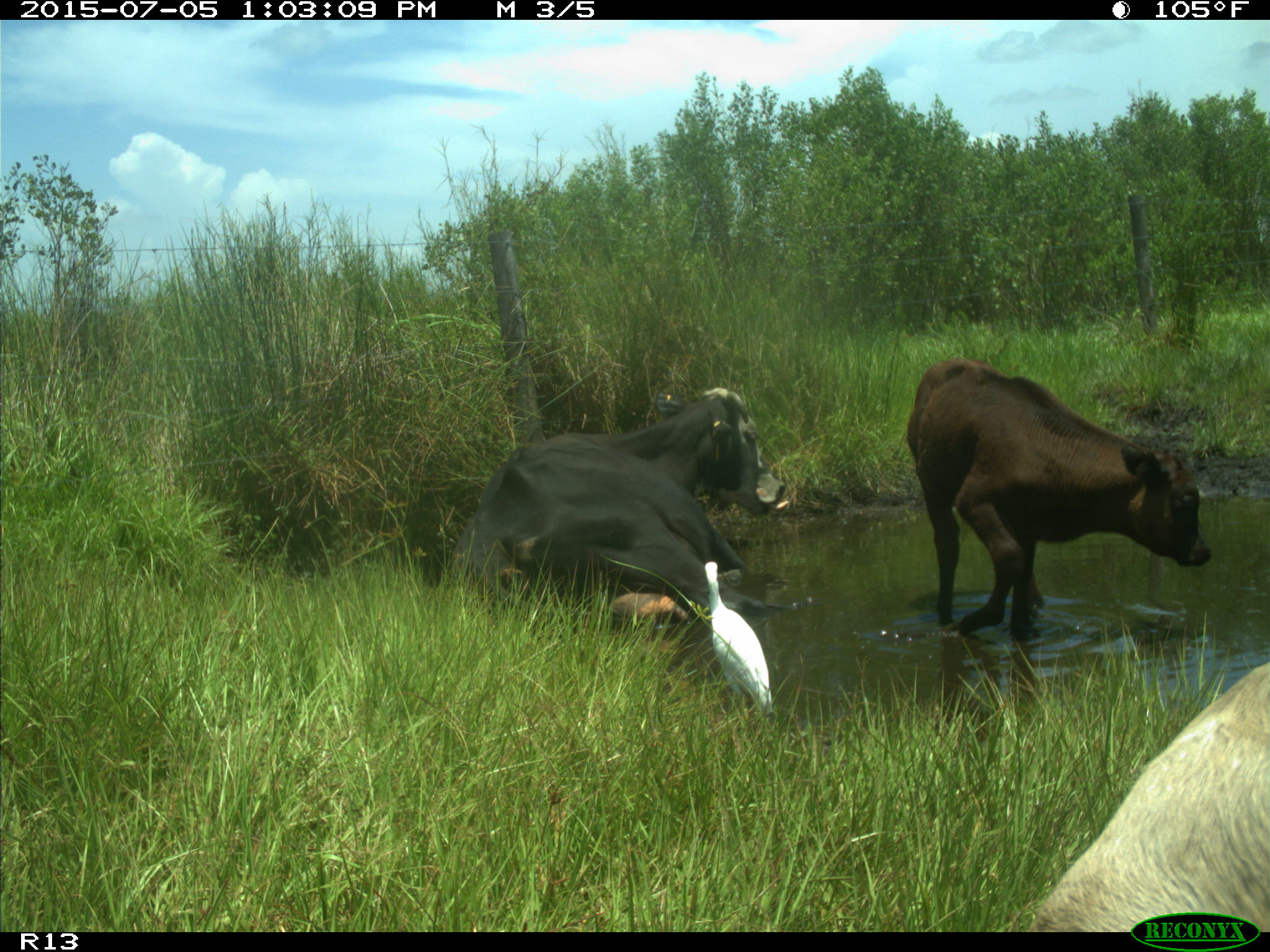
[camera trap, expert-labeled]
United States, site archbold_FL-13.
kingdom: Animalia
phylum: Chordata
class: Mammalia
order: Artiodactyla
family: Bovidae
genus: Bos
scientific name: Bos taurus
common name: domestic cow